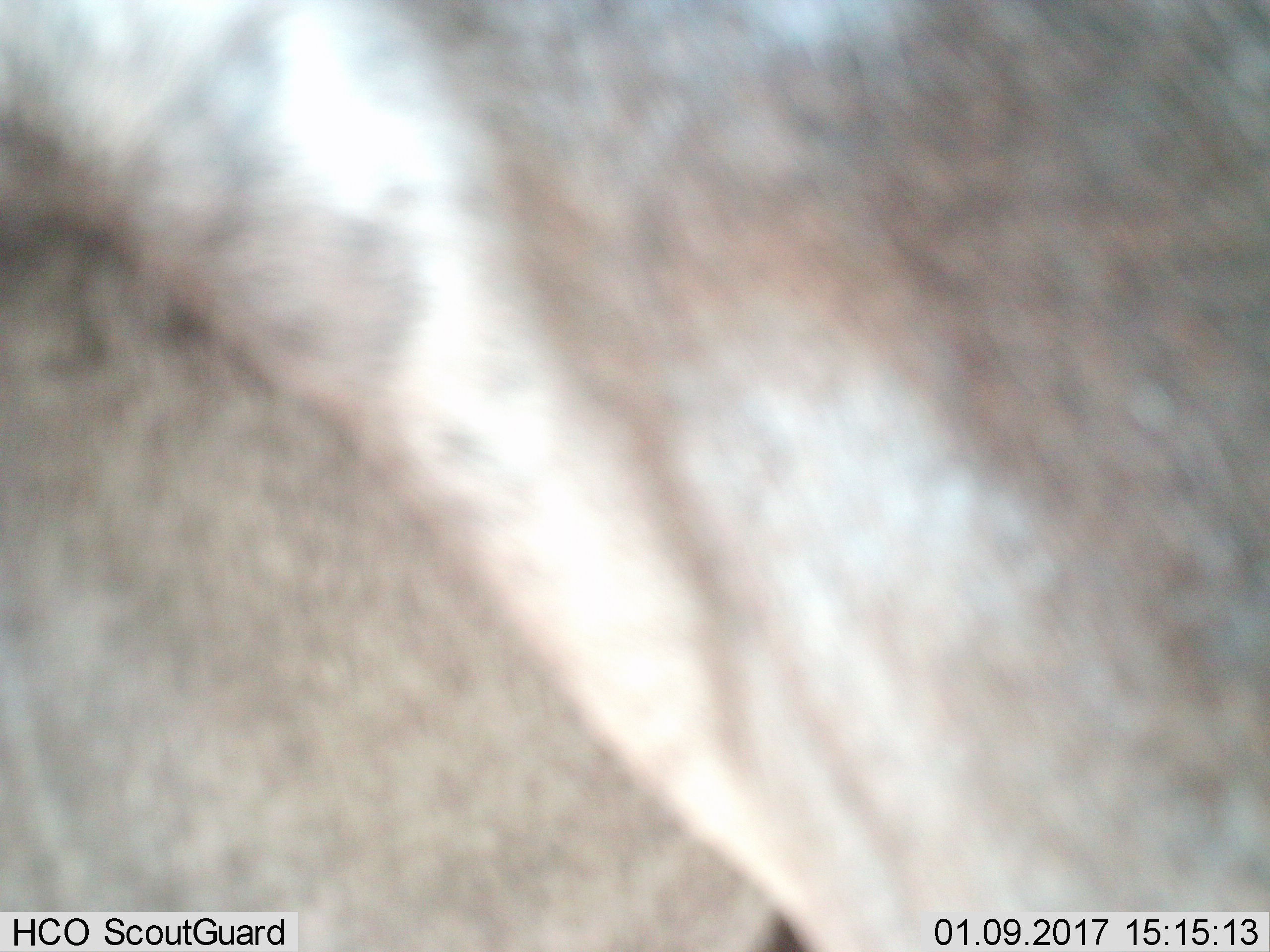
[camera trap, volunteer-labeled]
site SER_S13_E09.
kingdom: Animalia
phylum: Chordata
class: Mammalia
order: Artiodactyla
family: Bovidae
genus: Connochaetes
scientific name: Connochaetes taurinus taurinus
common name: blue wildebeest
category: wildebeestblue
Wildebeestblue (blue wildebeest) (Connochaetes taurinus taurinus), count 1. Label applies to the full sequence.